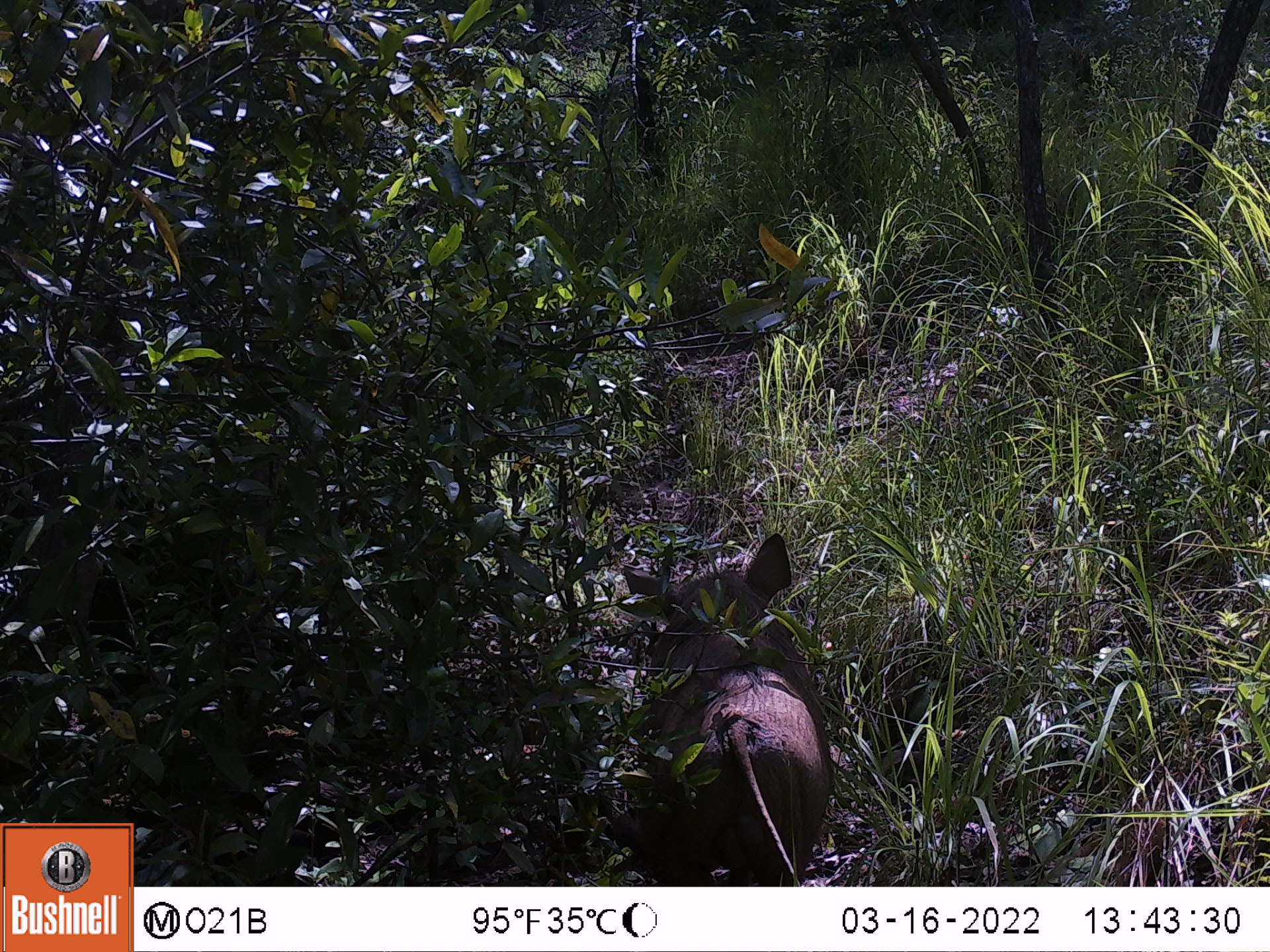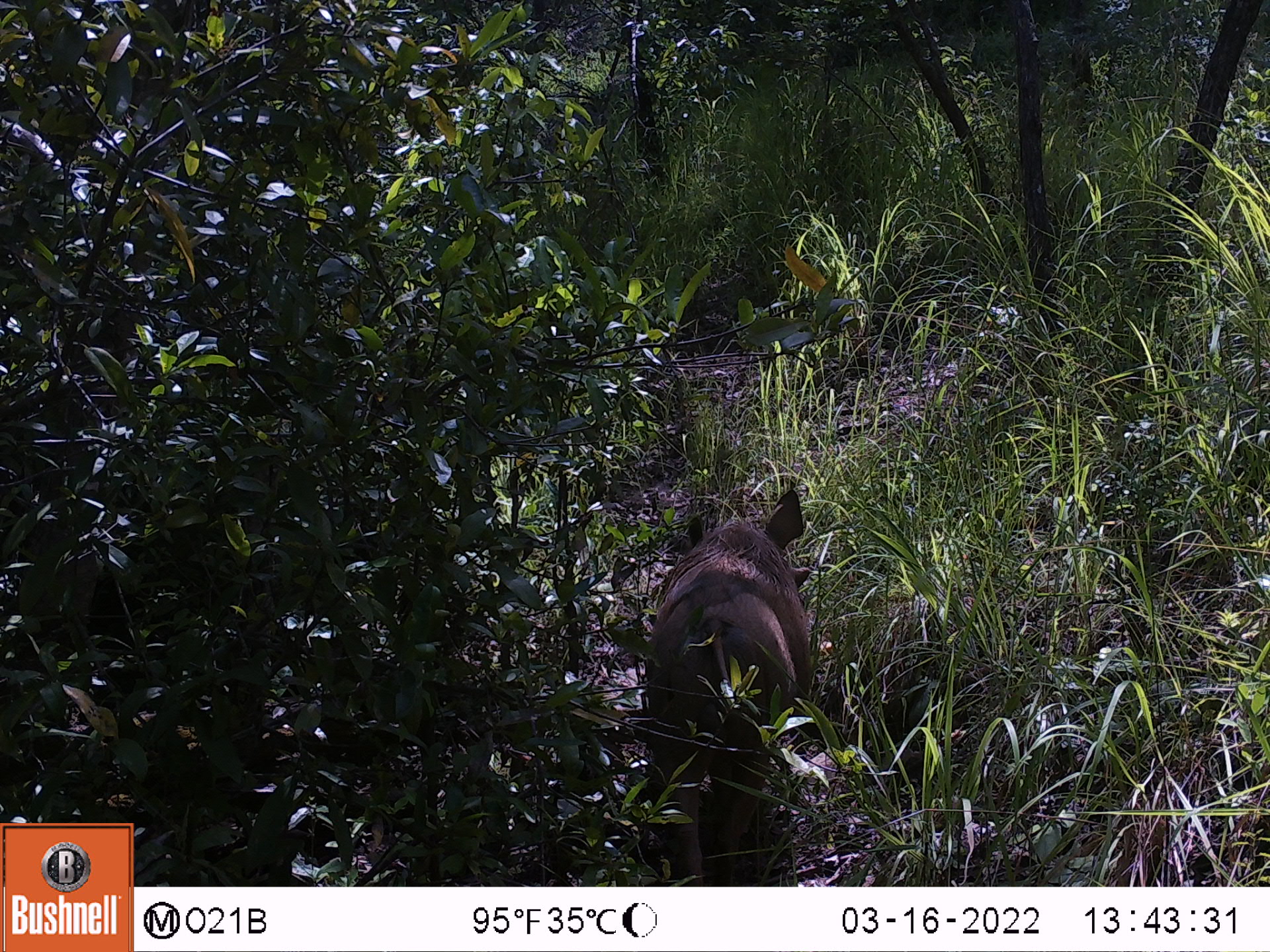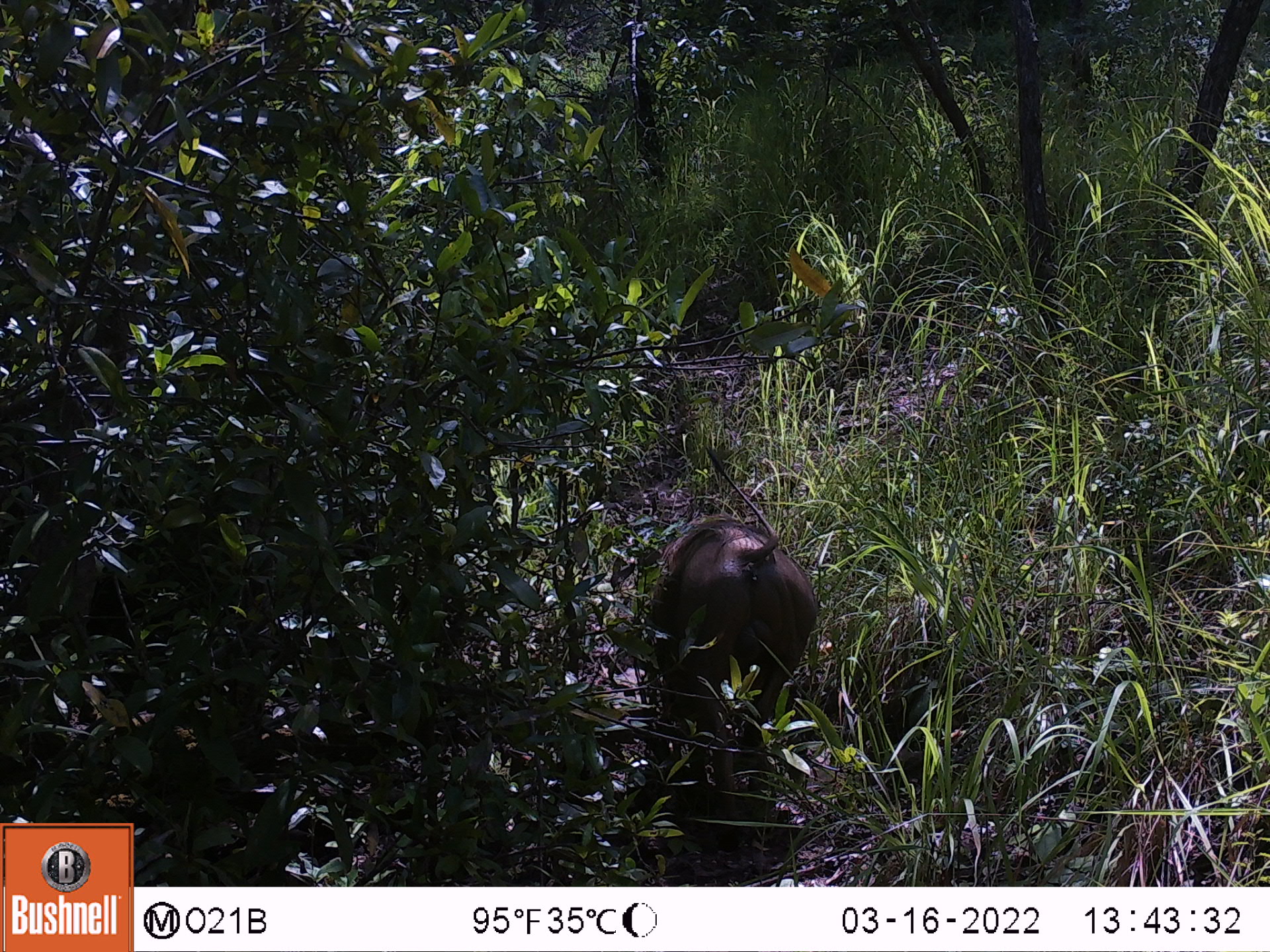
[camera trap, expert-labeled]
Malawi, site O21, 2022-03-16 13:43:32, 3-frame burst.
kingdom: Animalia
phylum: Chordata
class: Mammalia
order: Artiodactyla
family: Suidae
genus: Phacochoerus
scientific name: Phacochoerus africanus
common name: common warthog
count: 1